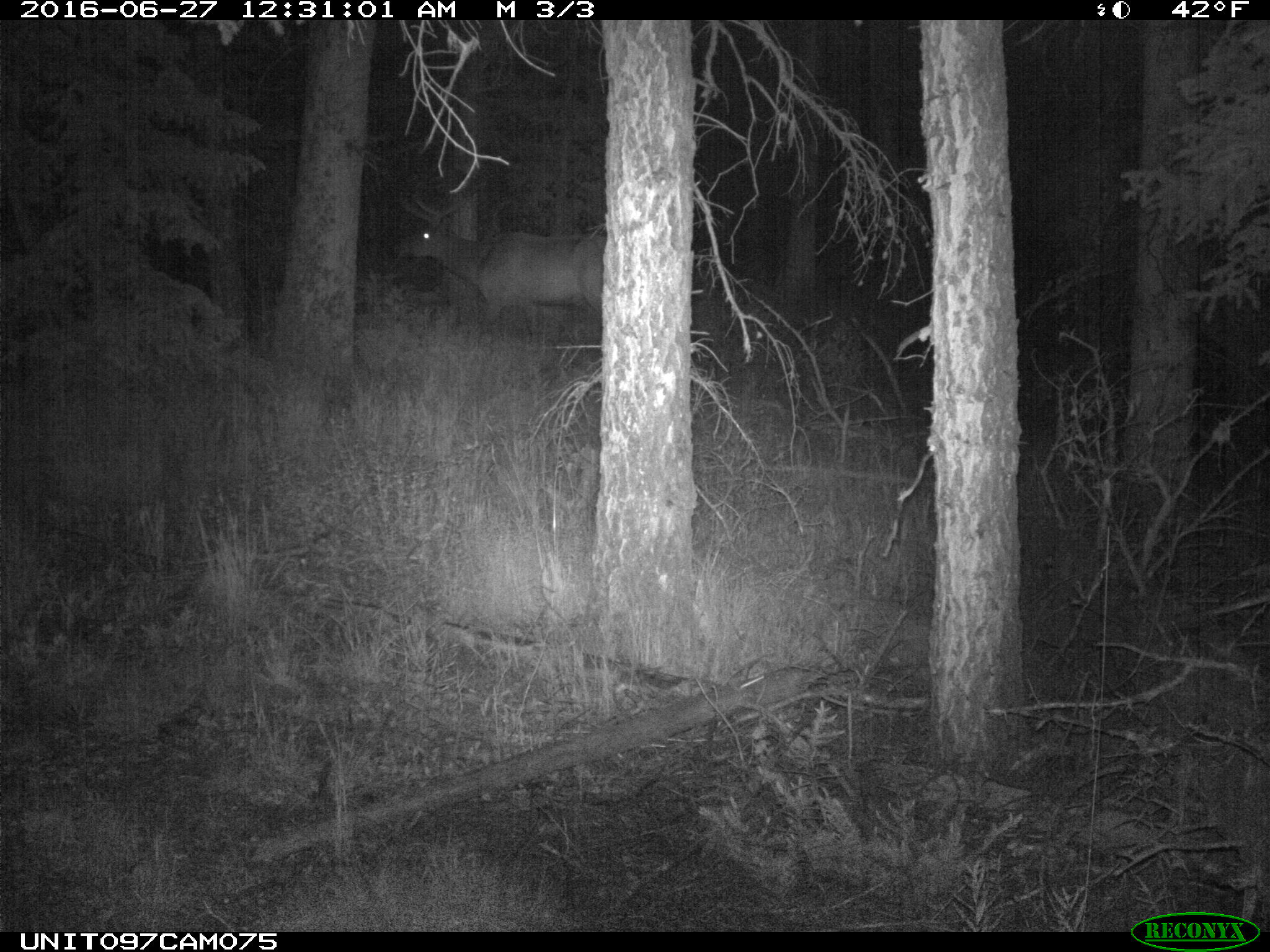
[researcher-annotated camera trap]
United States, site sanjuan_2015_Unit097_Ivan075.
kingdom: Animalia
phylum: Chordata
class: Mammalia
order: Artiodactyla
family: Cervidae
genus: Cervus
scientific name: Cervus elaphus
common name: red deer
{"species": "Cervus elaphus (red deer)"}